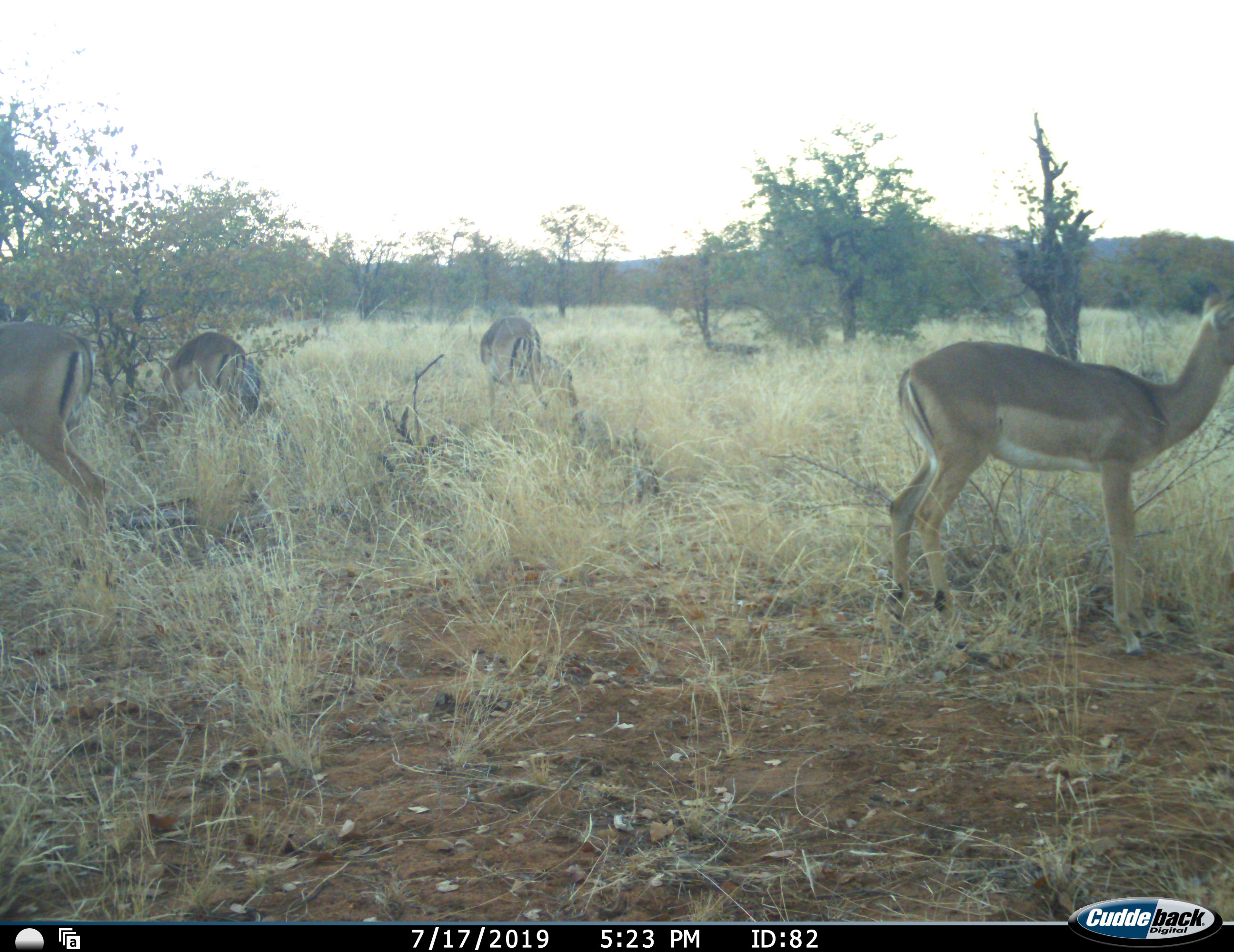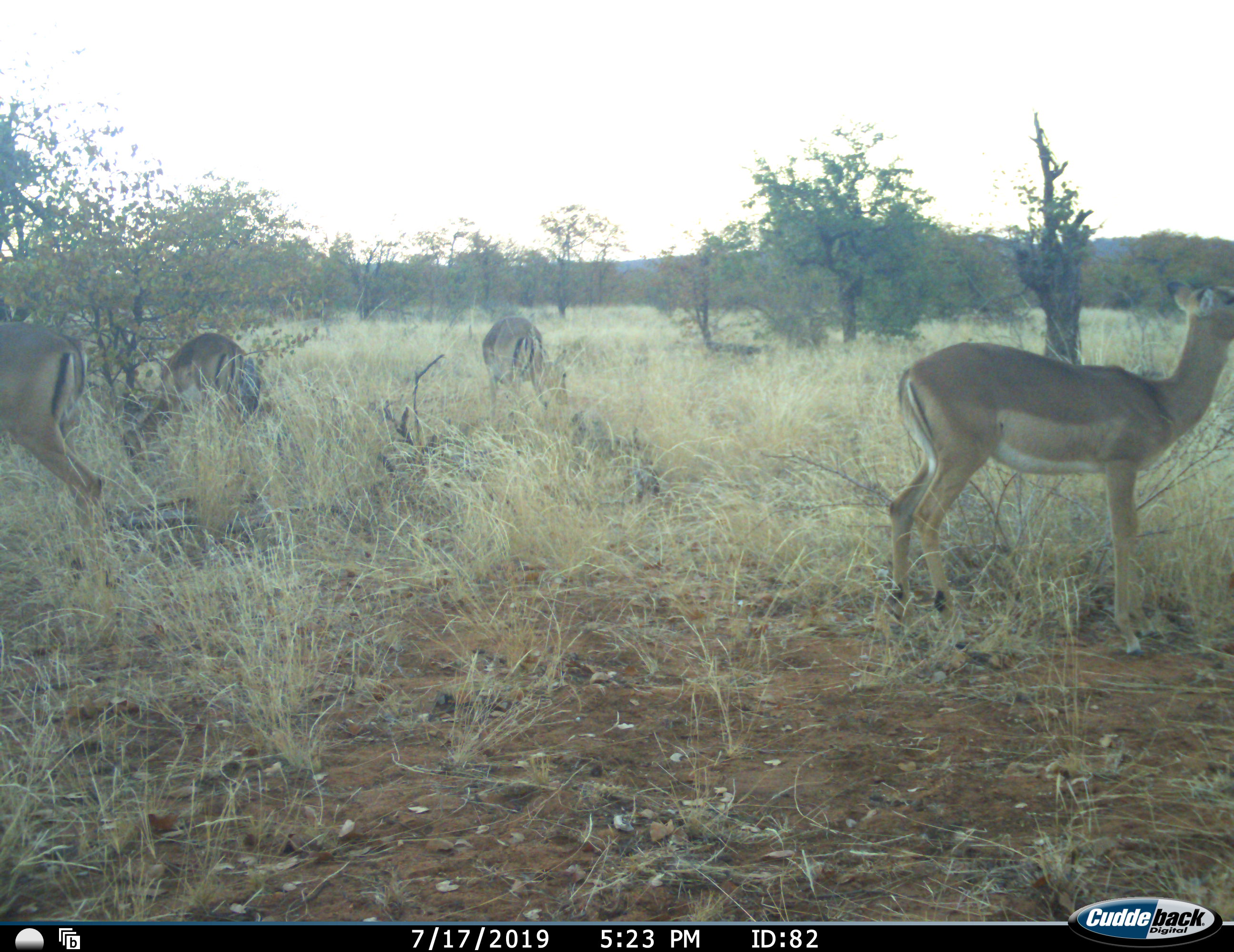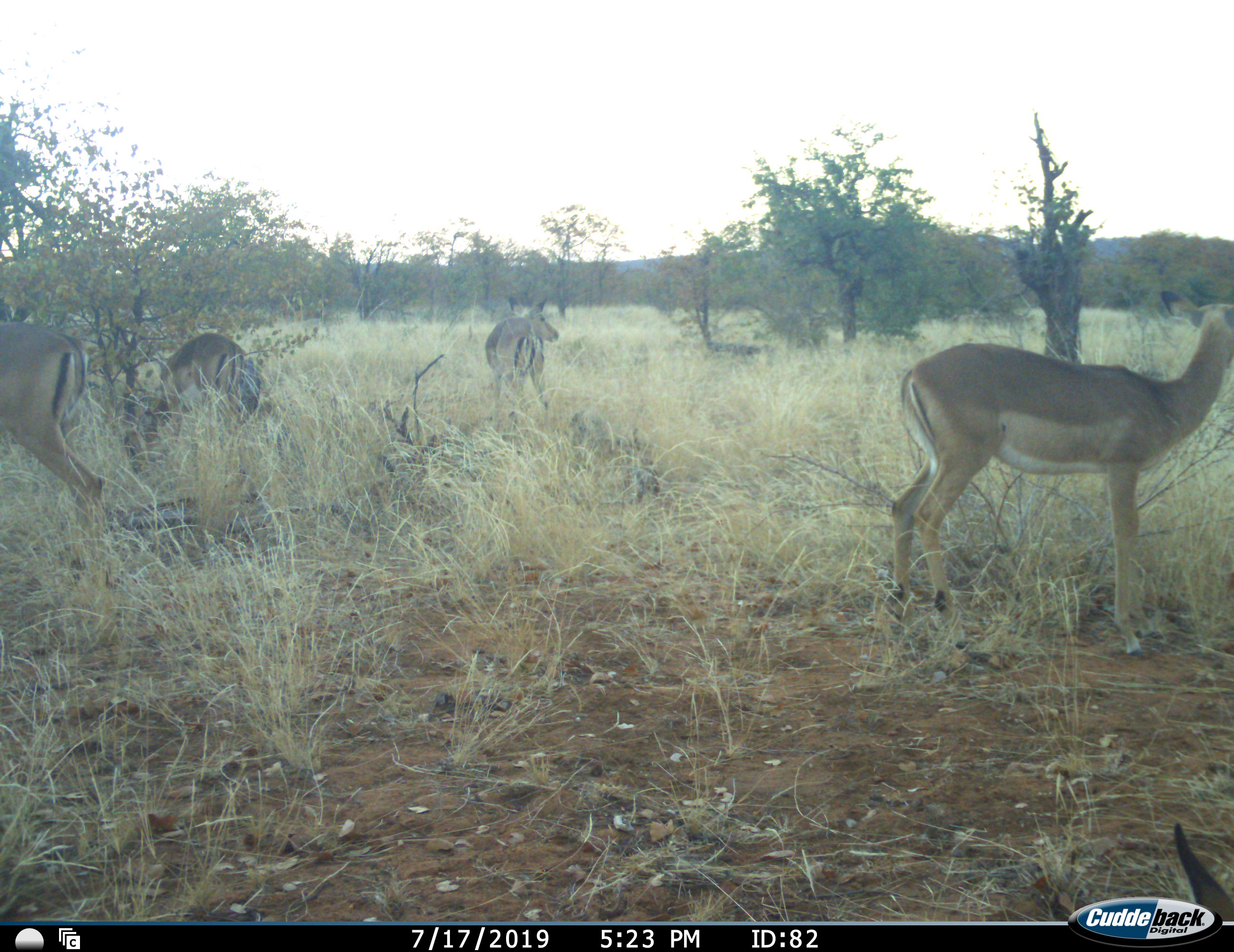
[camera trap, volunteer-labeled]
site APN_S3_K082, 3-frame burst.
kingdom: Animalia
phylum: Chordata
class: Mammalia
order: Artiodactyla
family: Bovidae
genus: Aepyceros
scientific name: Aepyceros melampus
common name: impala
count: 4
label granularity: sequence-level